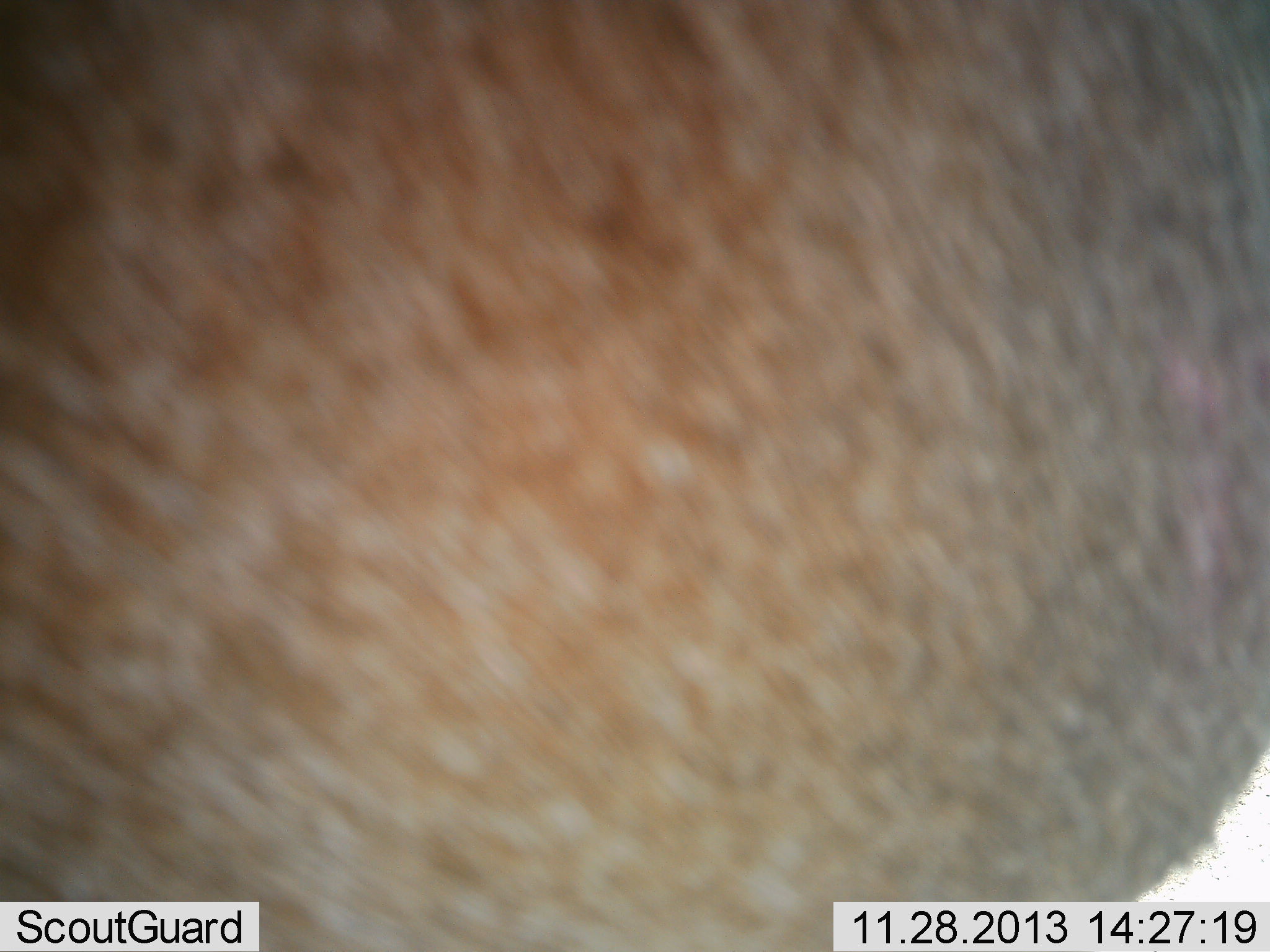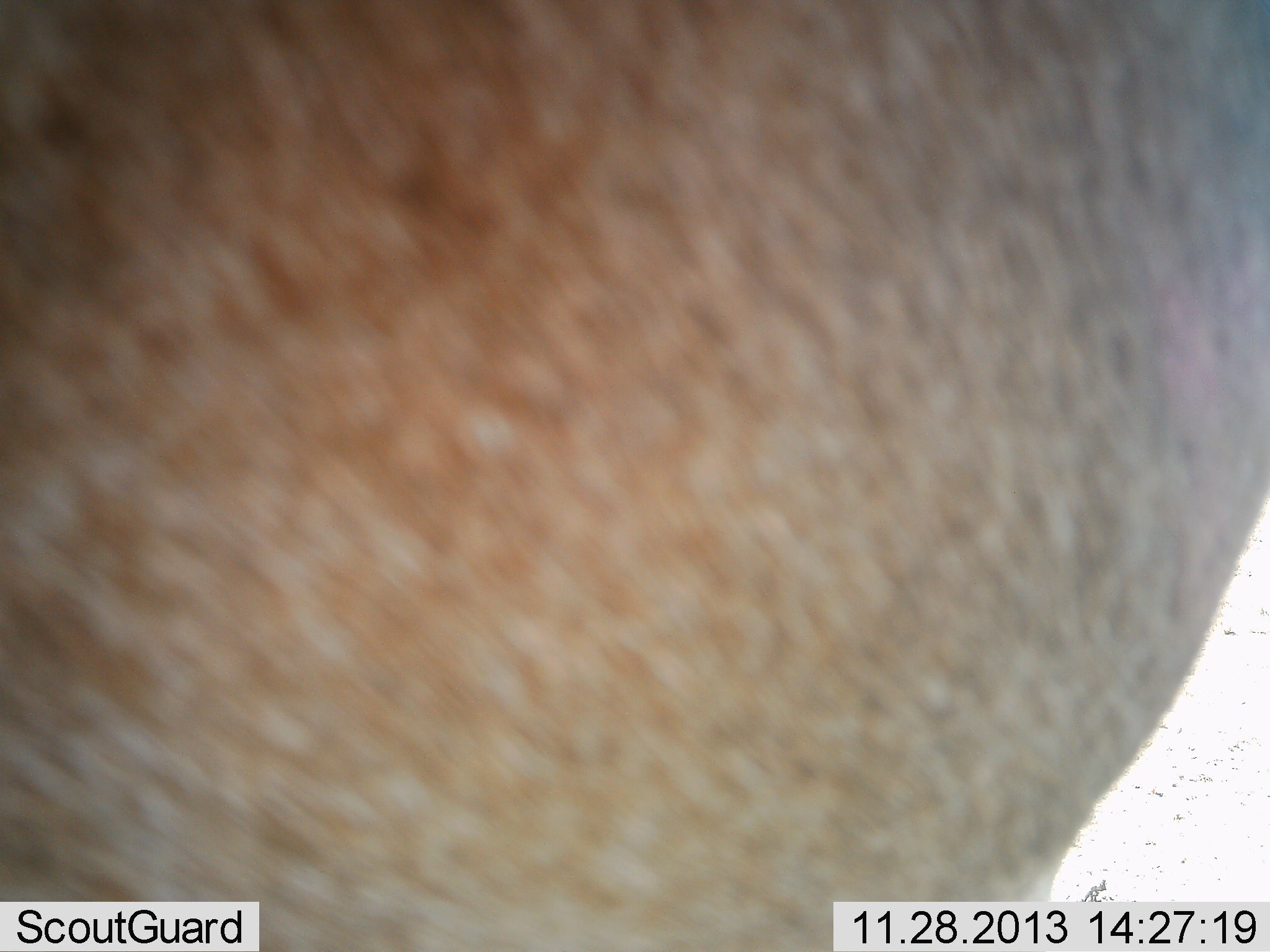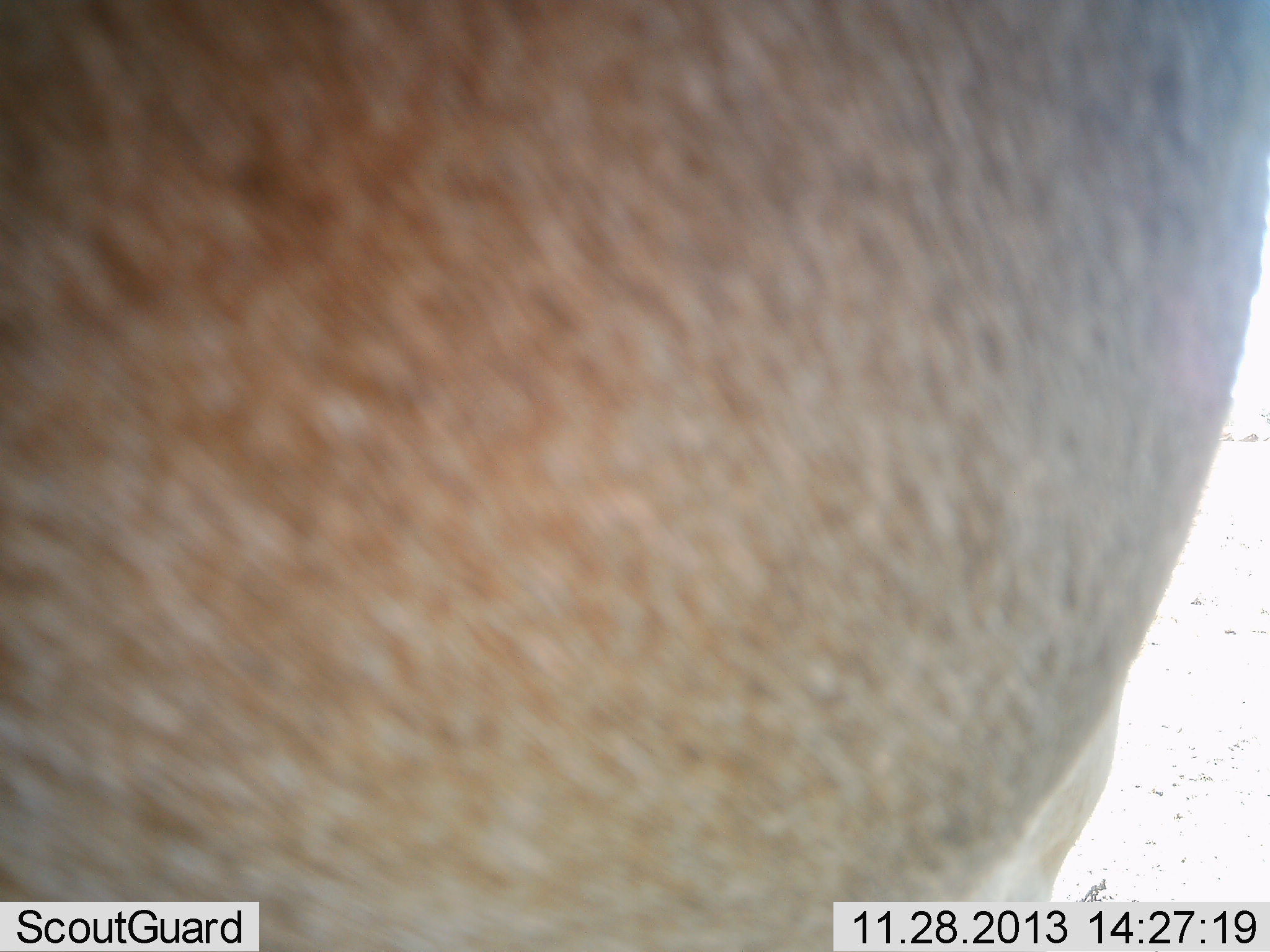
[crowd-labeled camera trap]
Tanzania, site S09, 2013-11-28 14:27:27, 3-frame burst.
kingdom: Animalia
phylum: Chordata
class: Mammalia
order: Artiodactyla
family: Bovidae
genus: Alcelaphus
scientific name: Alcelaphus buselaphus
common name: hartebeest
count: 1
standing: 100%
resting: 0%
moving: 0%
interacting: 0%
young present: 0%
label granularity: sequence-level